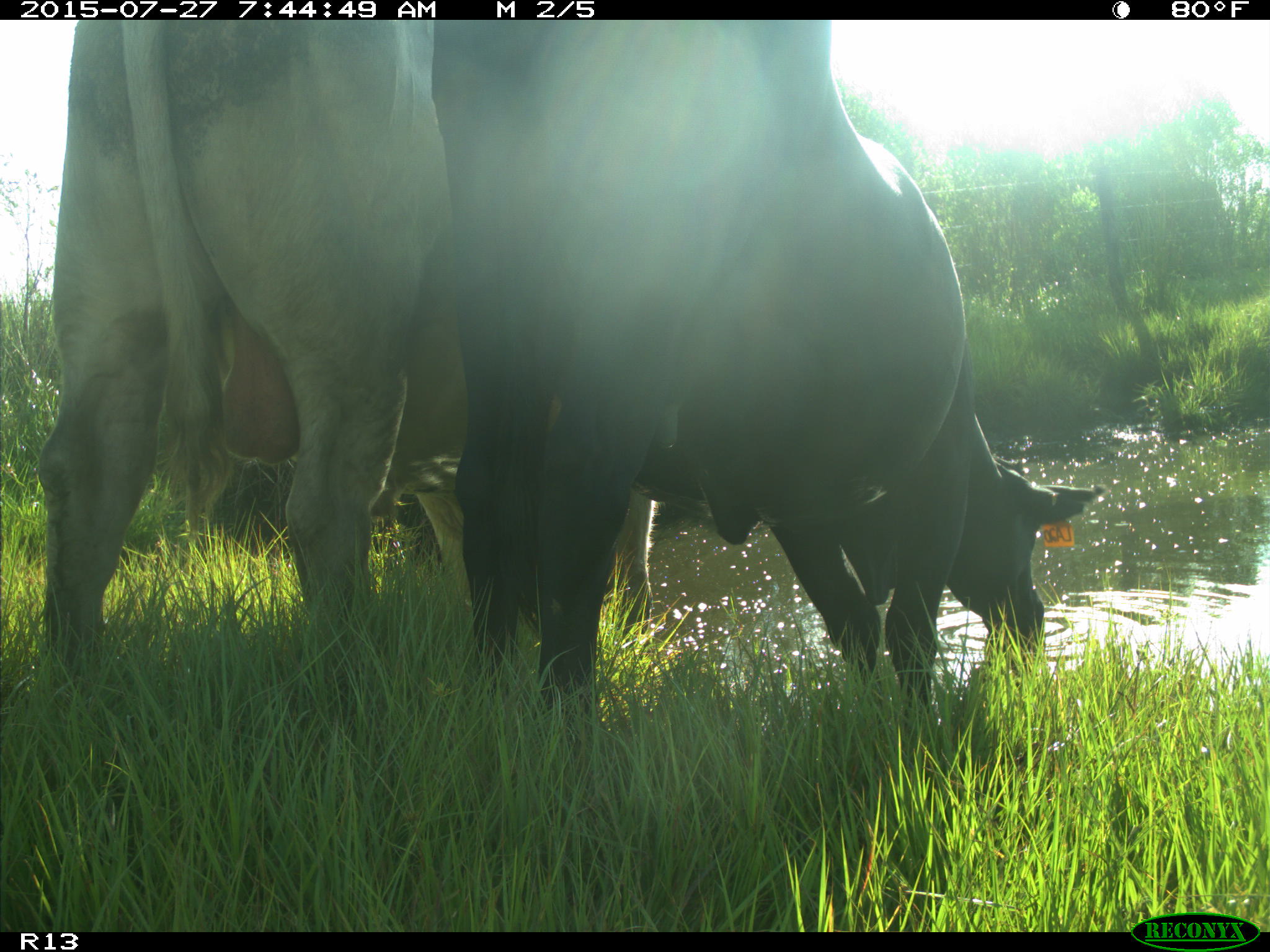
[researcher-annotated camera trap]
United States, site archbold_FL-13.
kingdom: Animalia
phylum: Chordata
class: Mammalia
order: Artiodactyla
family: Bovidae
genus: Bos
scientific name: Bos taurus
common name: domestic cow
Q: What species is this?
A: Bos taurus (domestic cow).